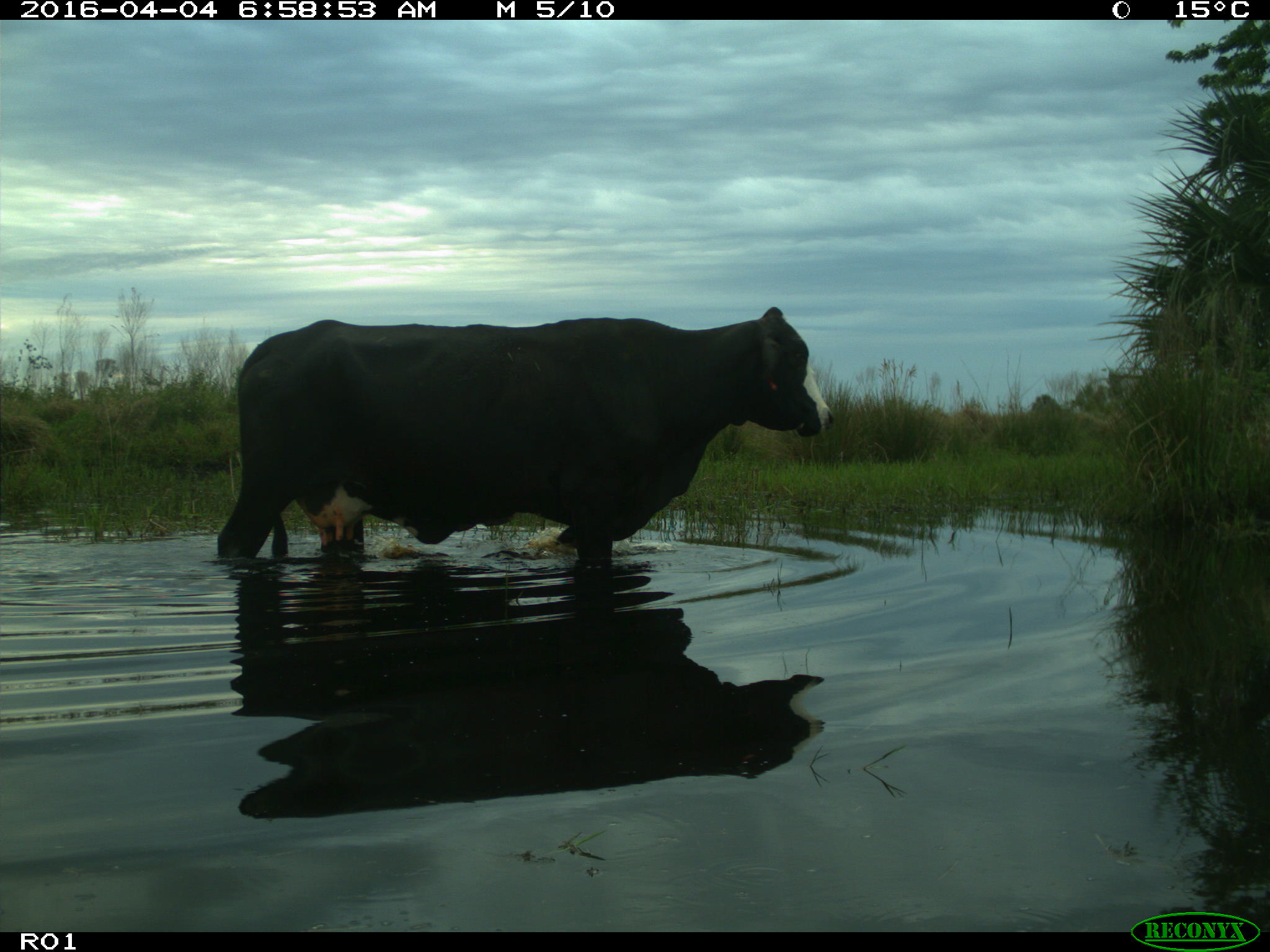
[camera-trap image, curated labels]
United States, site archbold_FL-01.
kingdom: Animalia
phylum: Chordata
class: Mammalia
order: Artiodactyla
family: Bovidae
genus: Bos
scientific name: Bos taurus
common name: domestic cow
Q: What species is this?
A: Bos taurus (domestic cow).